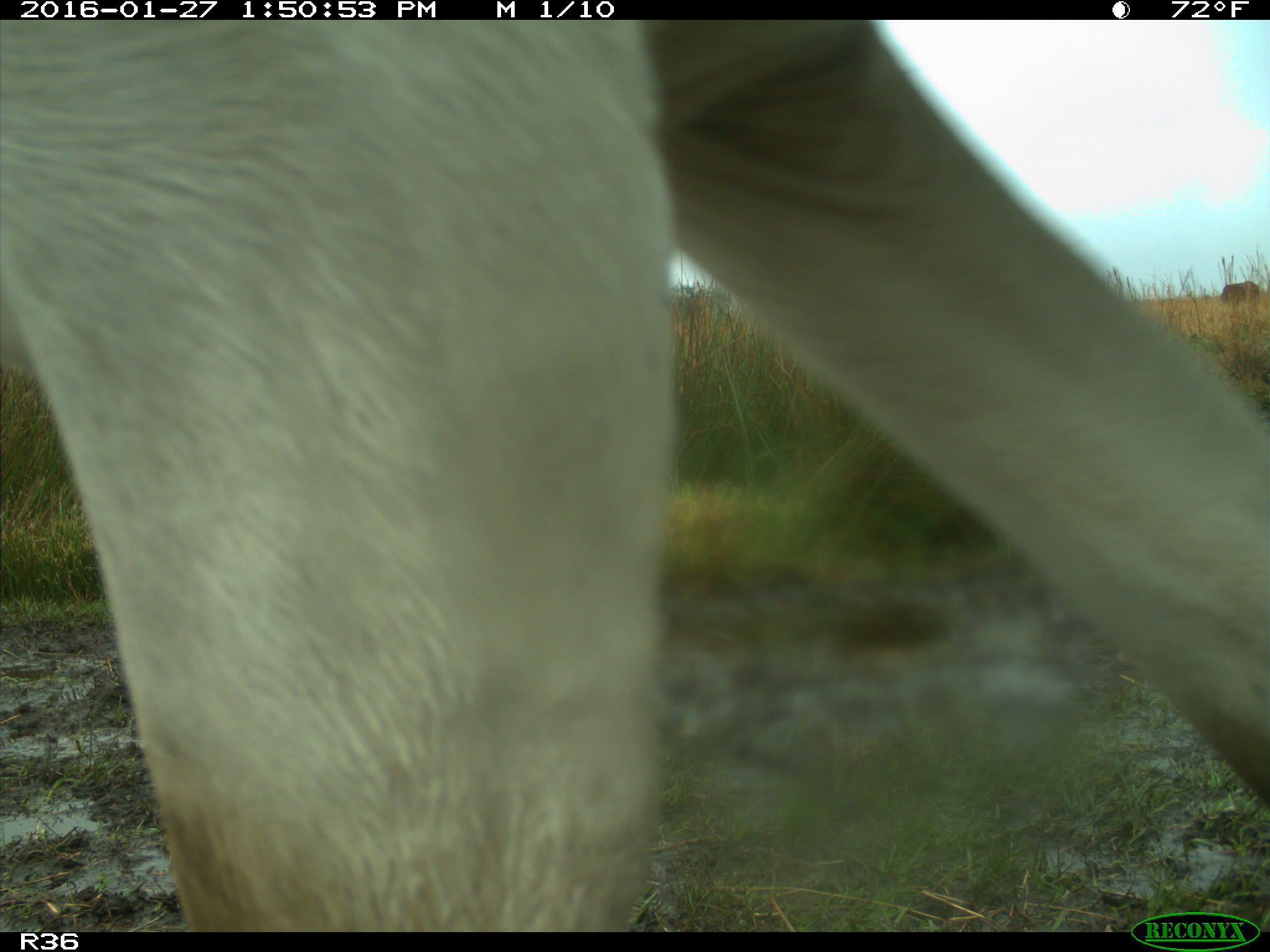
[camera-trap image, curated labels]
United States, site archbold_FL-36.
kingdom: Animalia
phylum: Chordata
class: Mammalia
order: Artiodactyla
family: Bovidae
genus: Bos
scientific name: Bos taurus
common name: domestic cow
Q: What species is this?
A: Bos taurus (domestic cow).